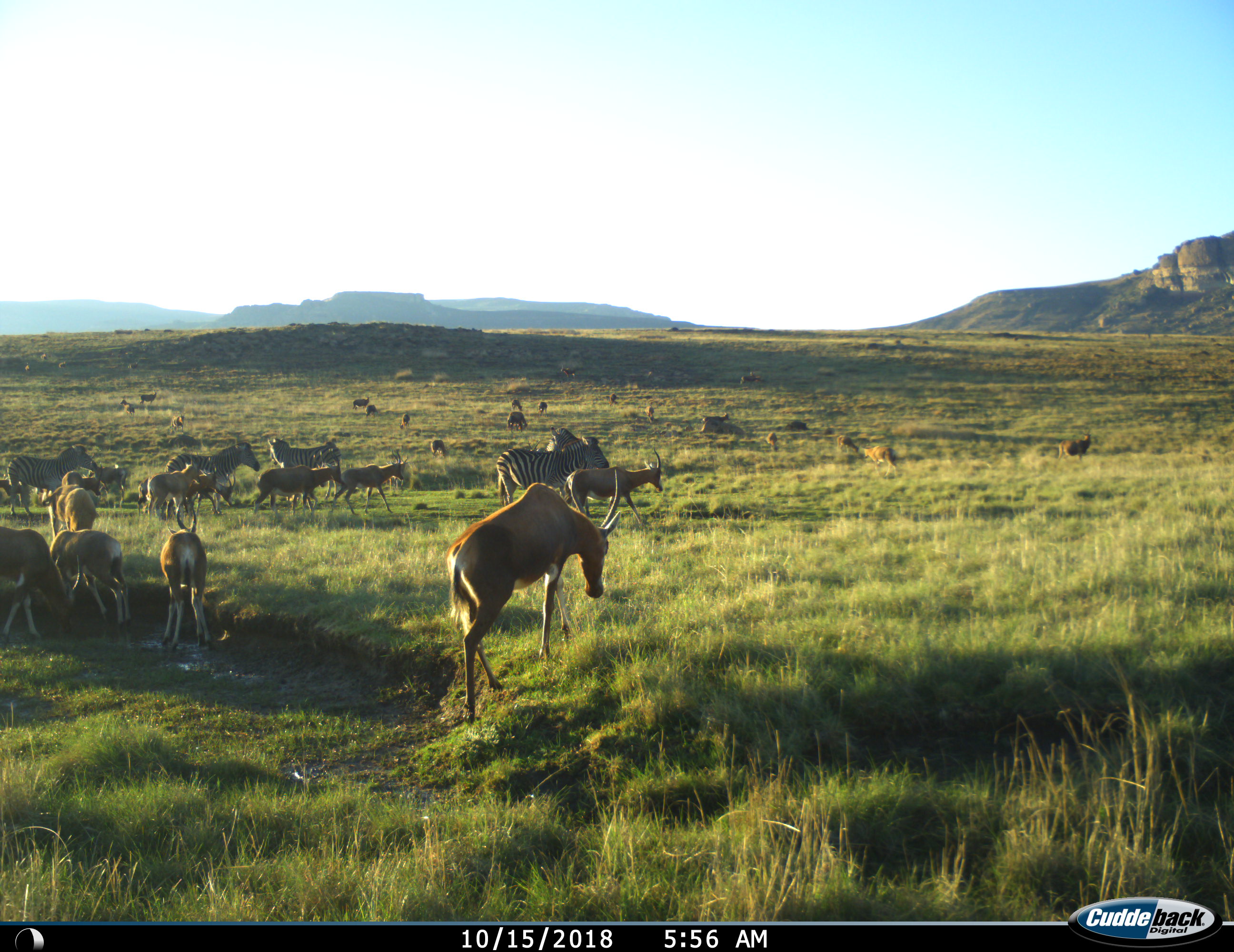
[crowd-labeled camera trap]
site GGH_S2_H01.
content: unidentified animal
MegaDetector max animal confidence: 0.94